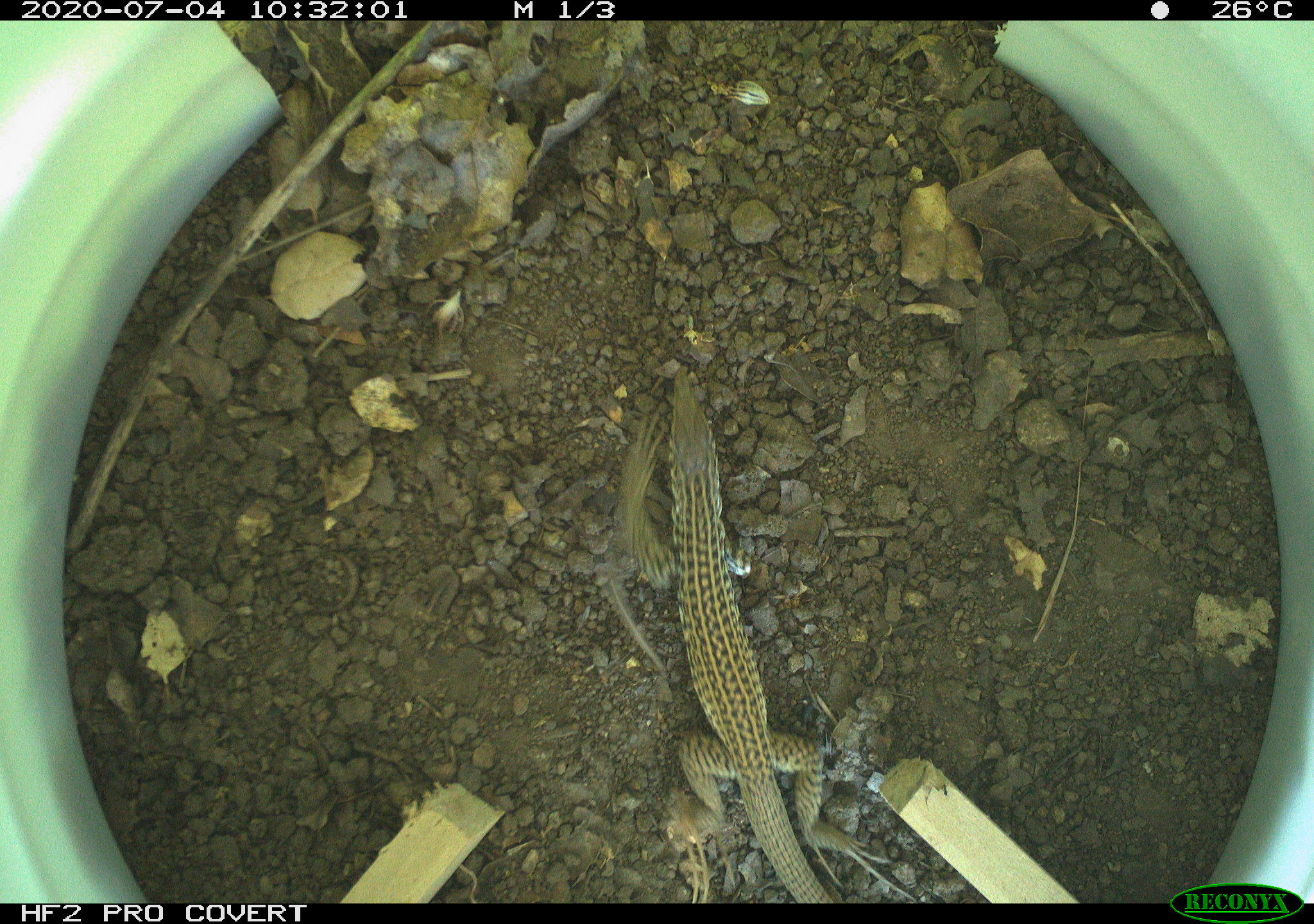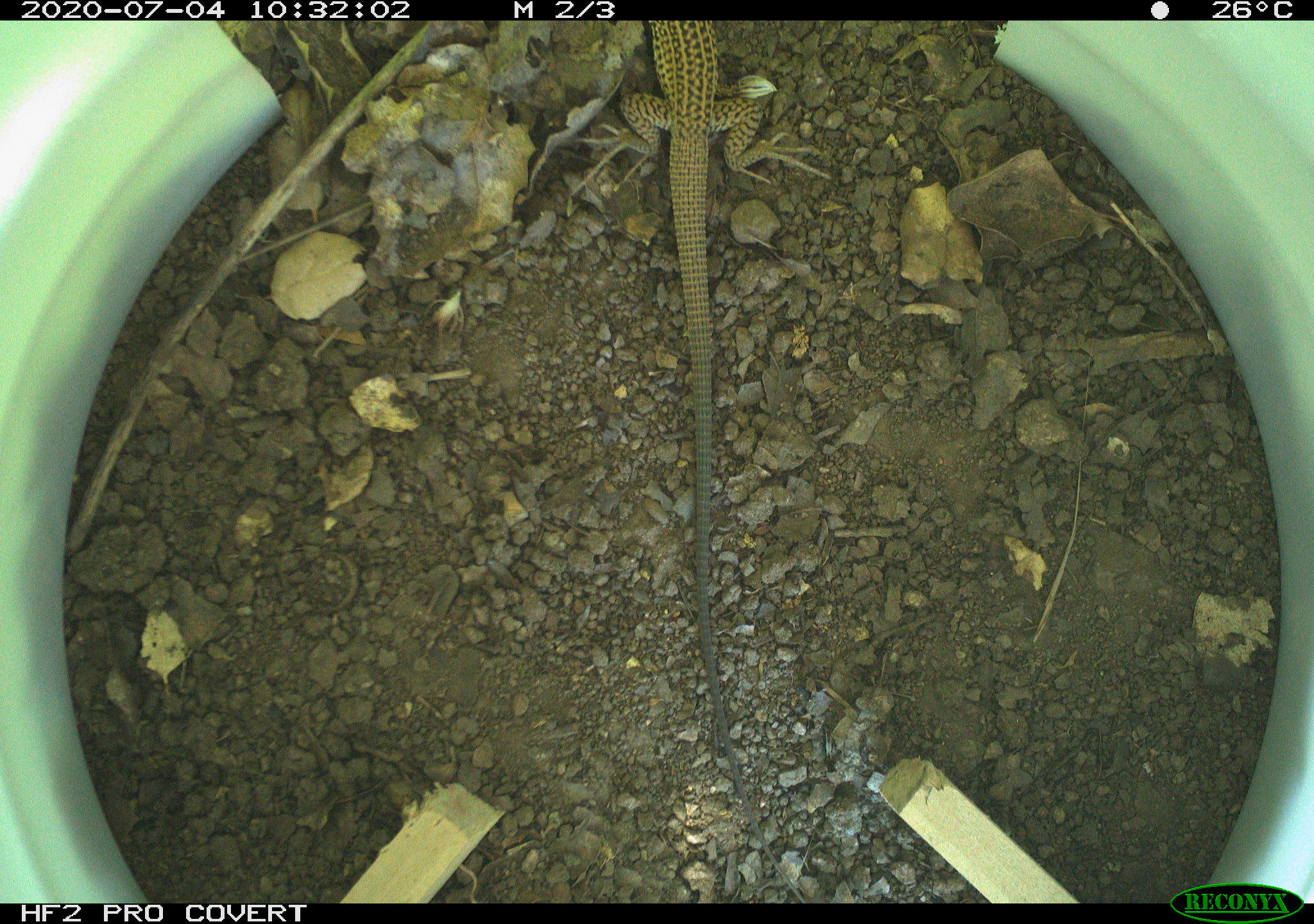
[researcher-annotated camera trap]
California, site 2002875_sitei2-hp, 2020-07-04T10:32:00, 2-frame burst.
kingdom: Animalia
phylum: Chordata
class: Reptilia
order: Squamata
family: Teiidae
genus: Aspidoscelis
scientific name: Aspidoscelis tigris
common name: western whiptail